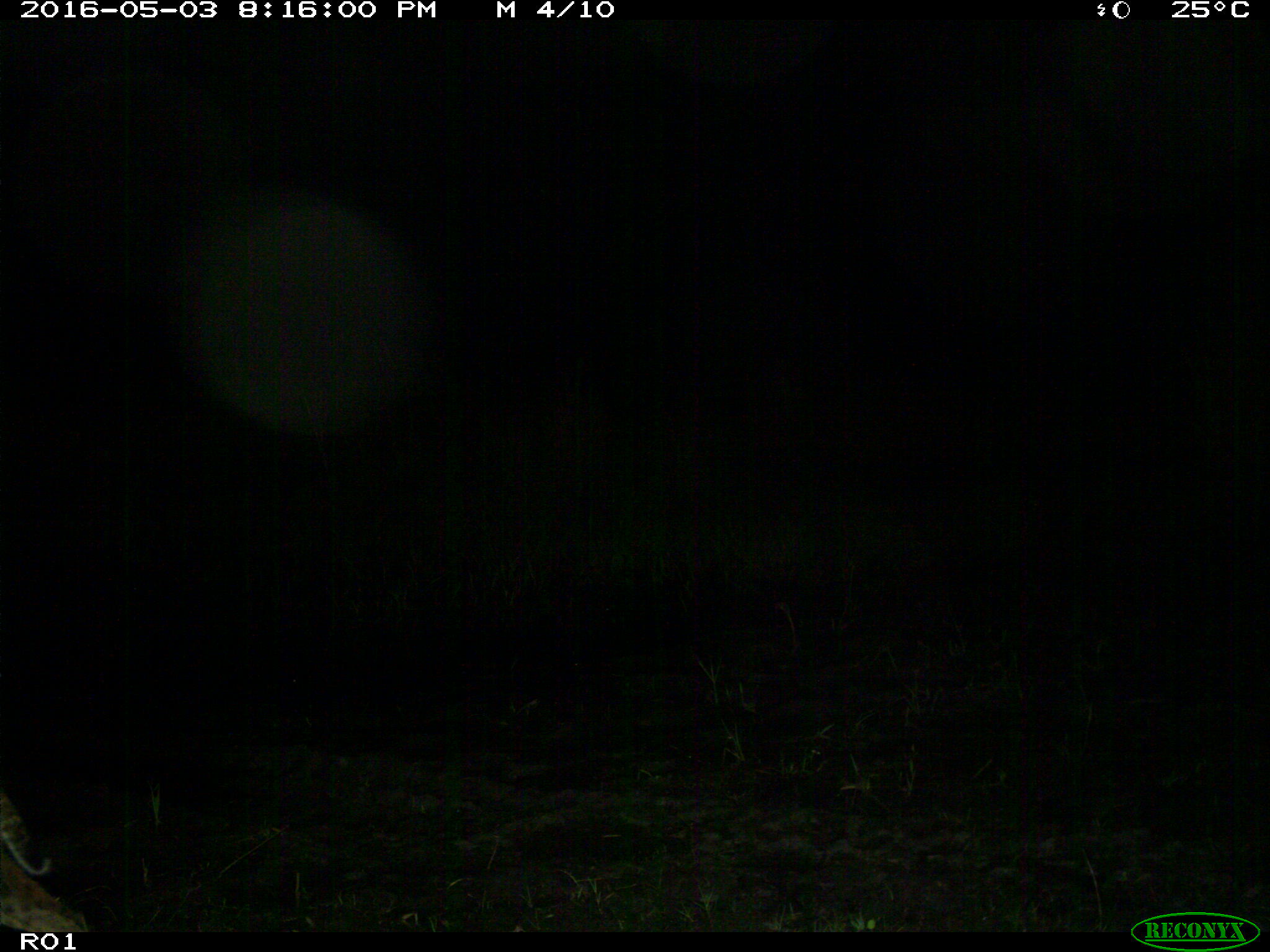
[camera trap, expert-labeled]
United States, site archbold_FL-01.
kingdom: Animalia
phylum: Chordata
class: Mammalia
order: Carnivora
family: Felidae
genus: Lynx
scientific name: Lynx rufus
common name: bobcat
Lynx rufus (bobcat).